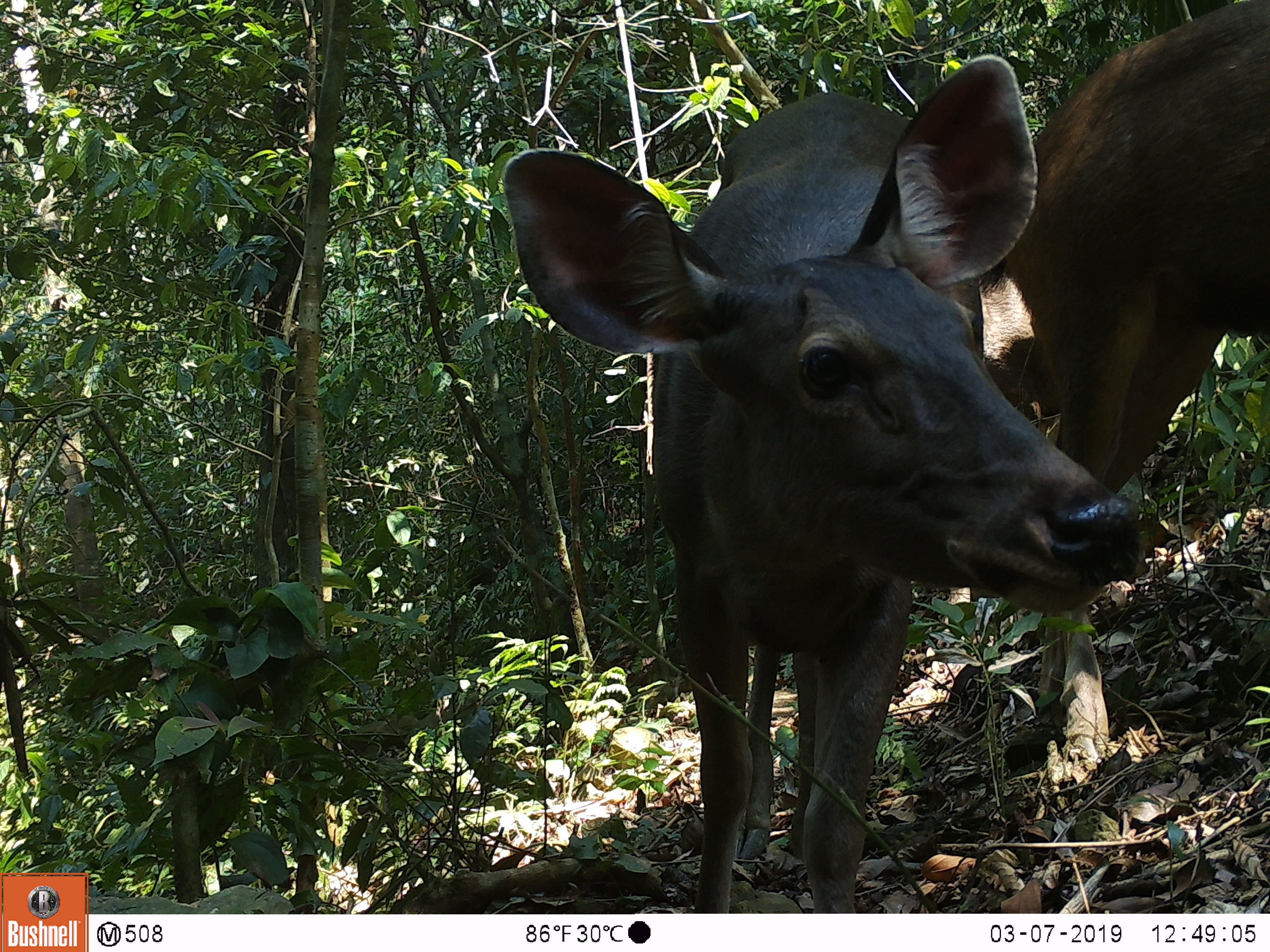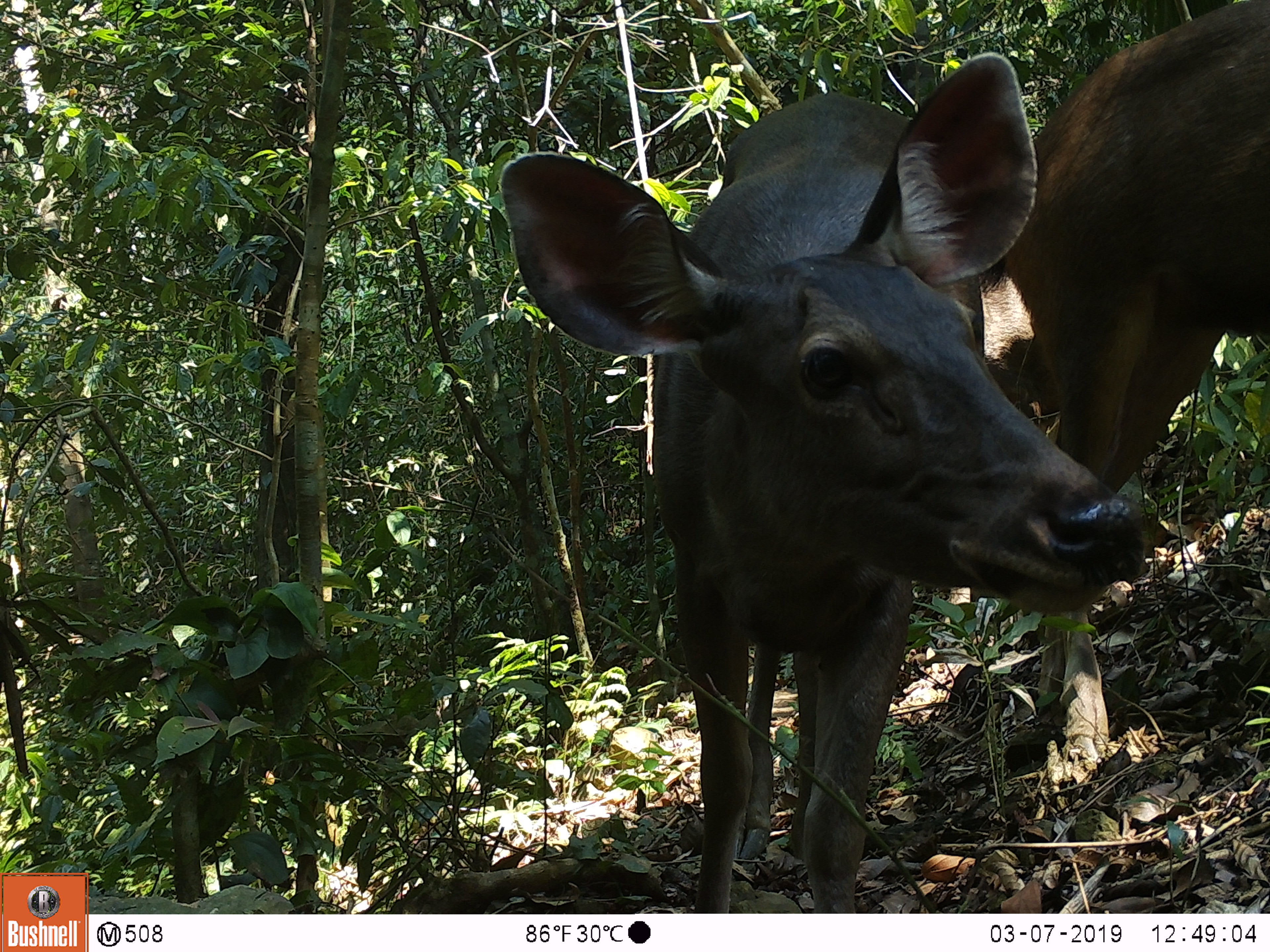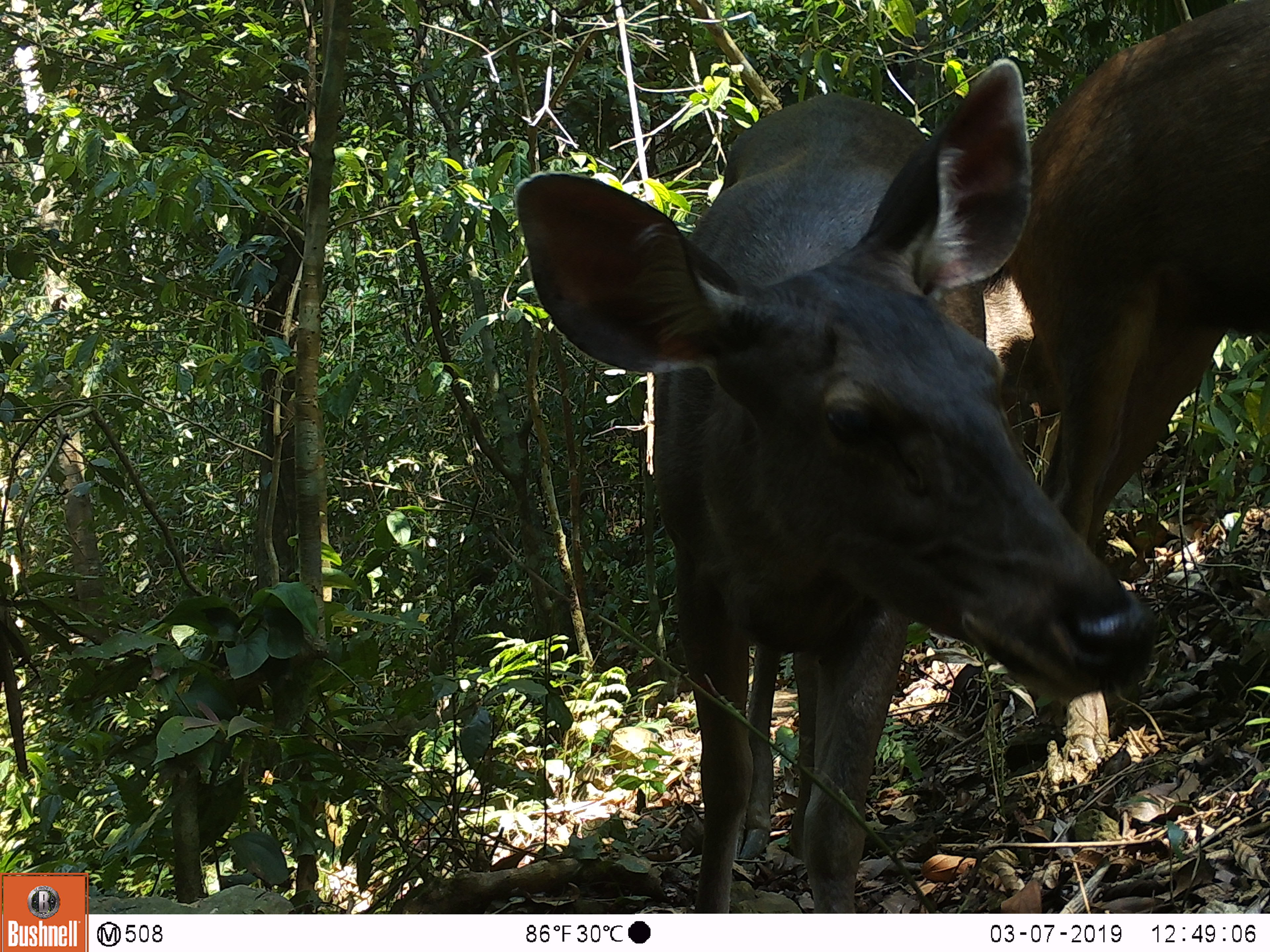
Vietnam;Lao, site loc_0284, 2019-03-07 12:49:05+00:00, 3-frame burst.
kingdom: Animalia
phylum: Chordata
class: Mammalia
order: Artiodactyla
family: Cervidae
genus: Rusa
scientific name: Rusa unicolor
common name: sambar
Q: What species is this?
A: Sambar (Rusa unicolor).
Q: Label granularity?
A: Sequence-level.